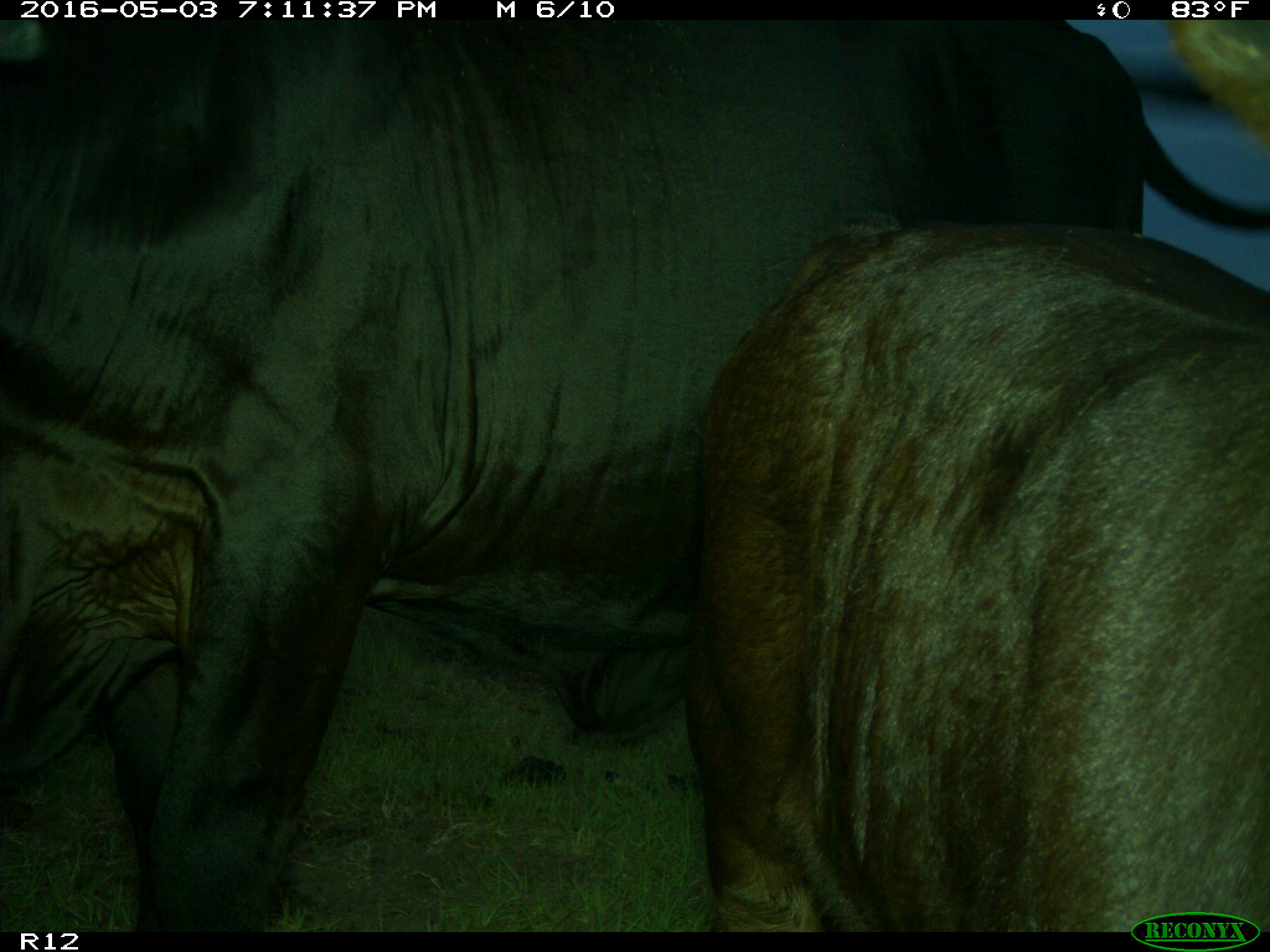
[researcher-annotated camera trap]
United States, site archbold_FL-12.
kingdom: Animalia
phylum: Chordata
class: Mammalia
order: Artiodactyla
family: Bovidae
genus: Bos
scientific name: Bos taurus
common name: domestic cow